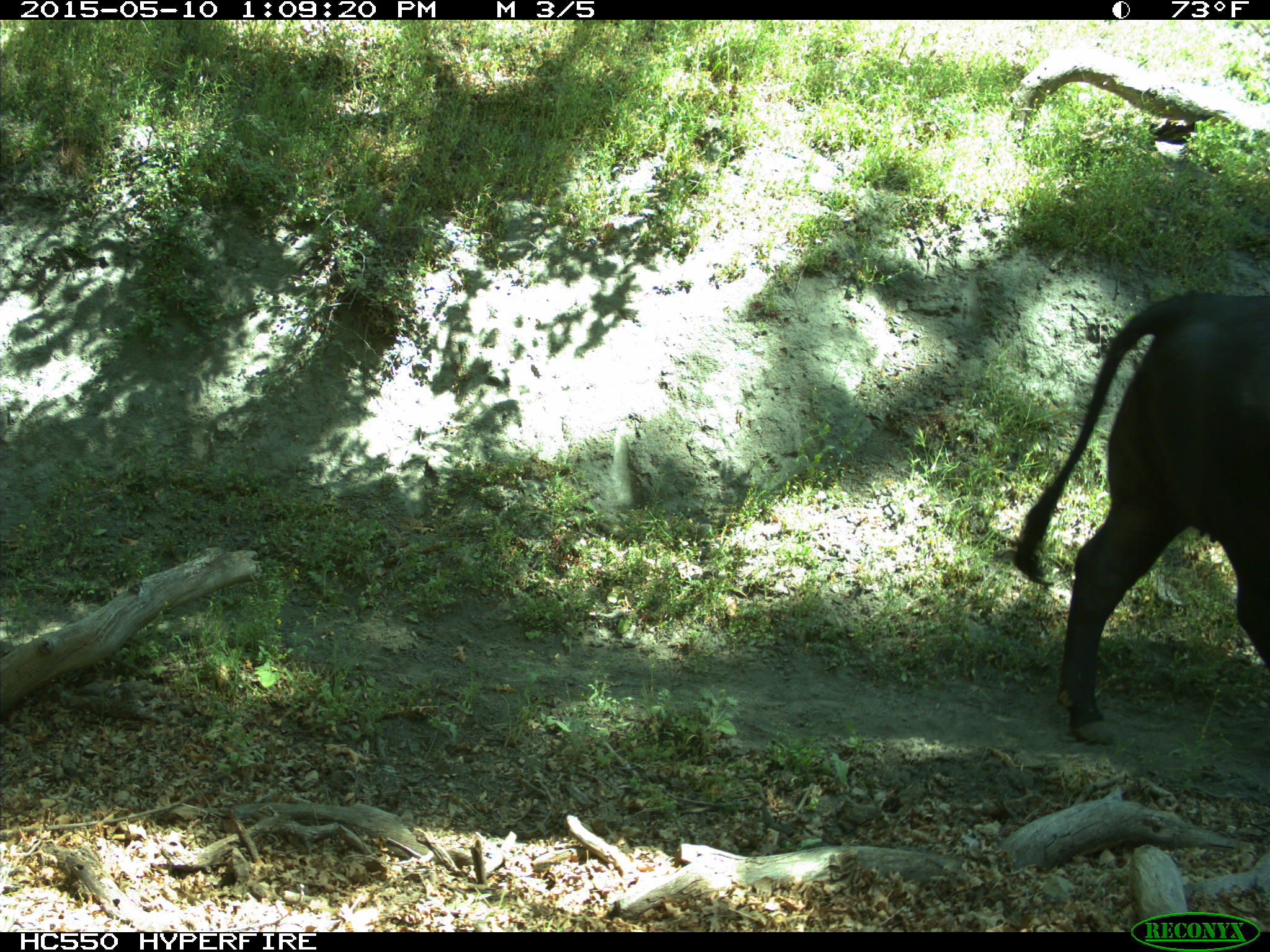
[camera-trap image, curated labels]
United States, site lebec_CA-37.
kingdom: Animalia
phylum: Chordata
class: Mammalia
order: Artiodactyla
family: Bovidae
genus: Bos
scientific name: Bos taurus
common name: domestic cow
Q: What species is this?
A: Bos taurus (domestic cow).